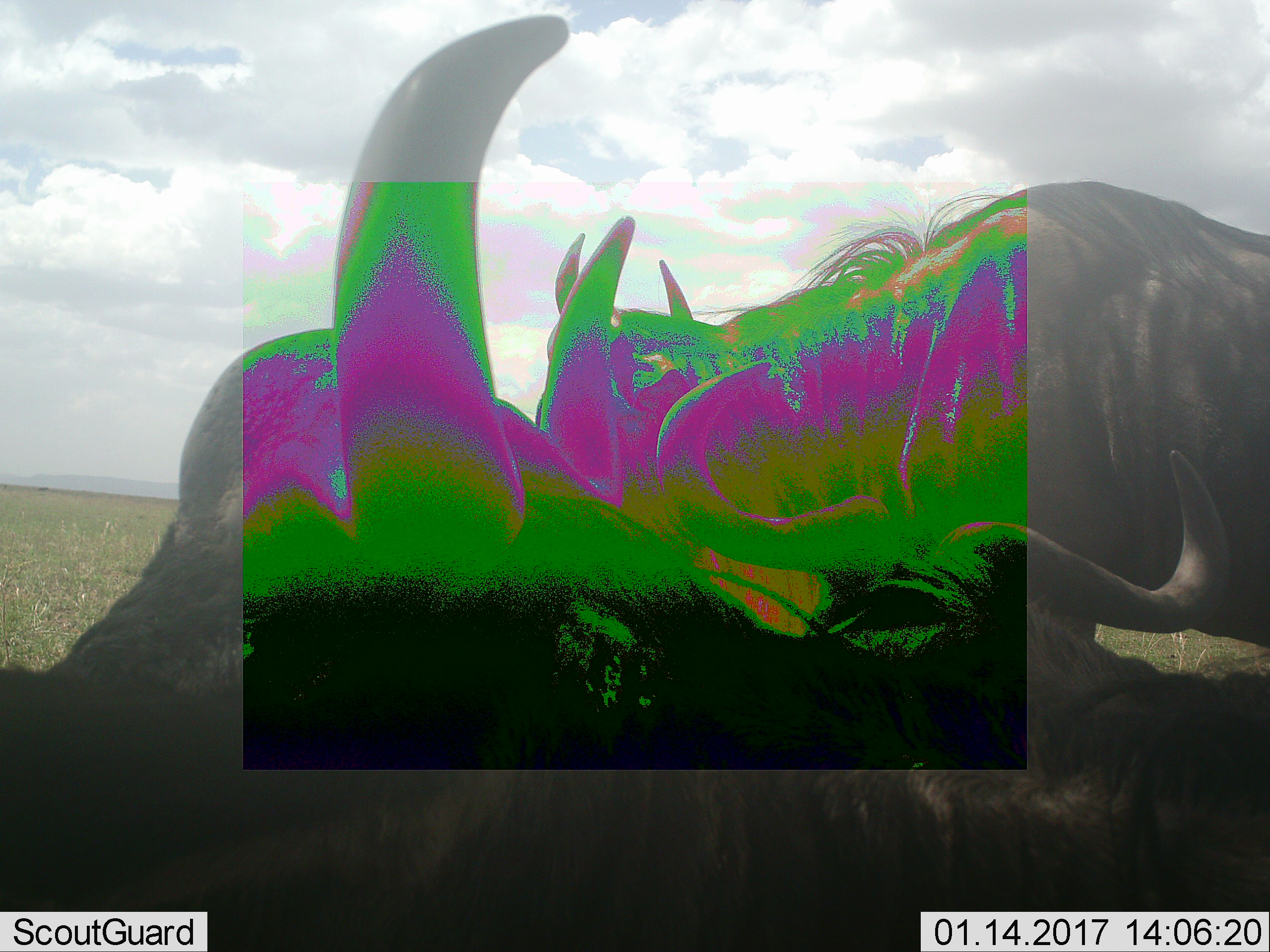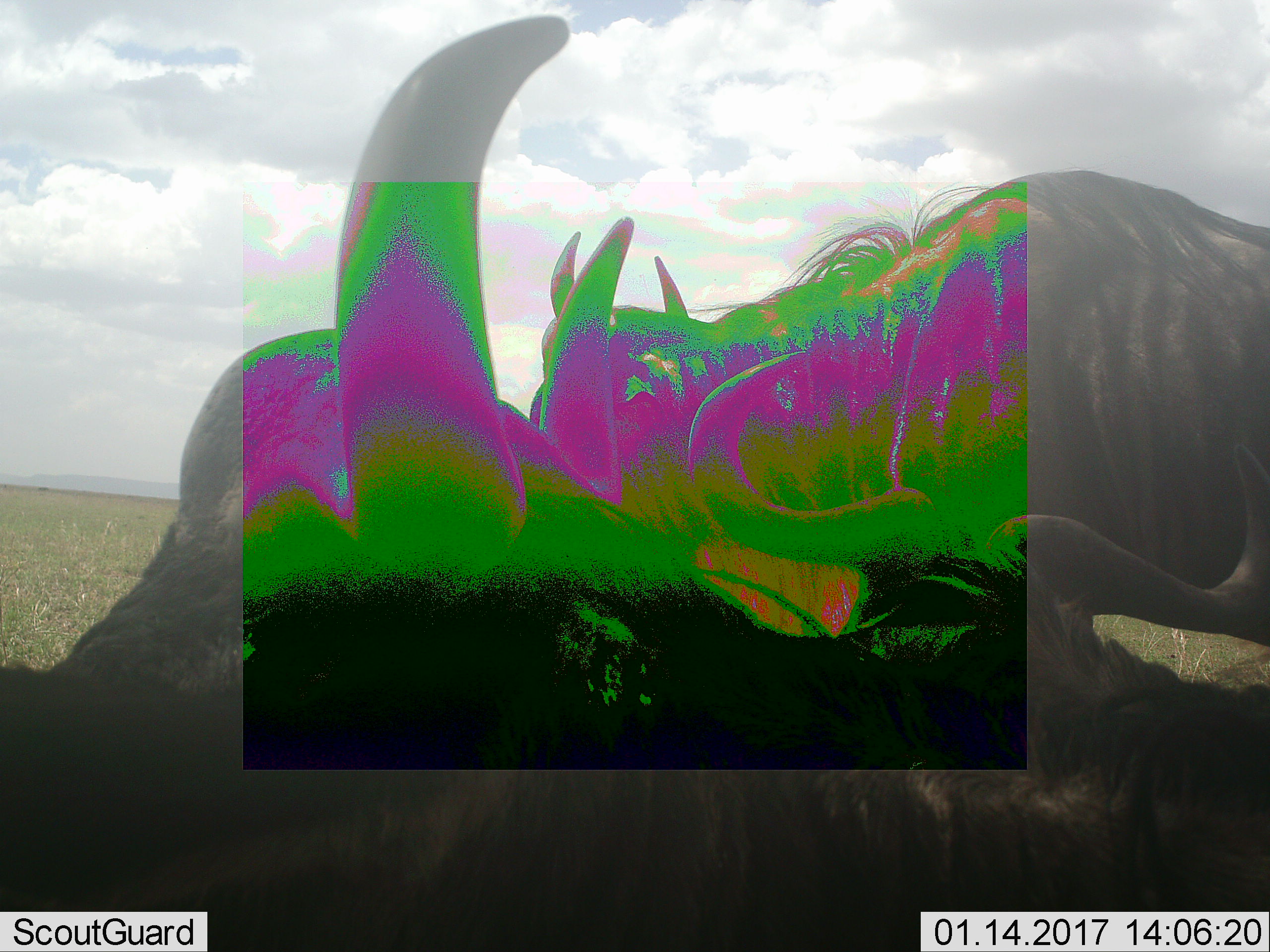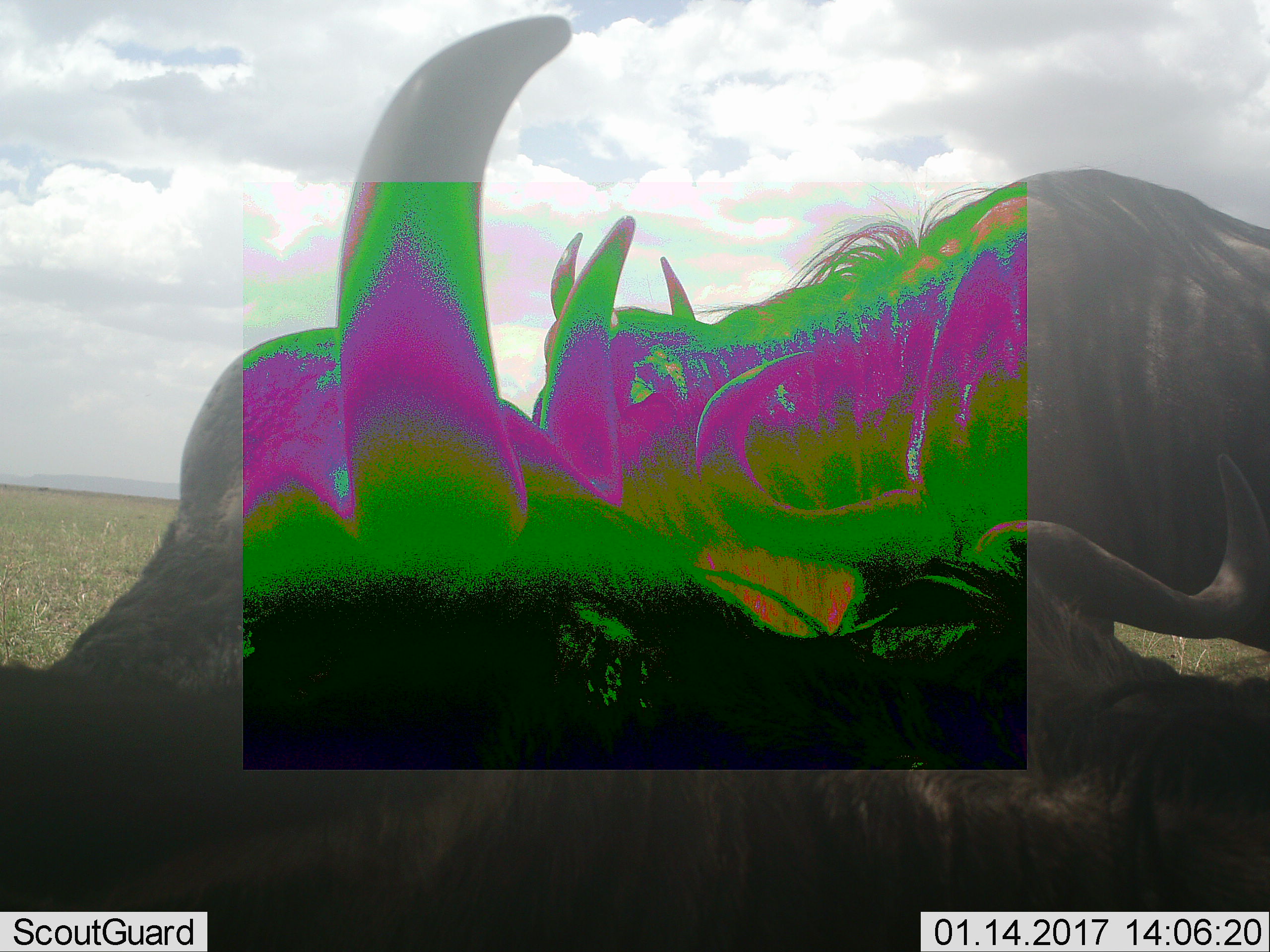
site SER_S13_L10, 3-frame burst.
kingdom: Animalia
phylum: Chordata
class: Mammalia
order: Artiodactyla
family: Bovidae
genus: Connochaetes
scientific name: Connochaetes taurinus taurinus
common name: blue wildebeest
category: wildebeestblue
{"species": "wildebeestblue (blue wildebeest) (Connochaetes taurinus taurinus)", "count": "3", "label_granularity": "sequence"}